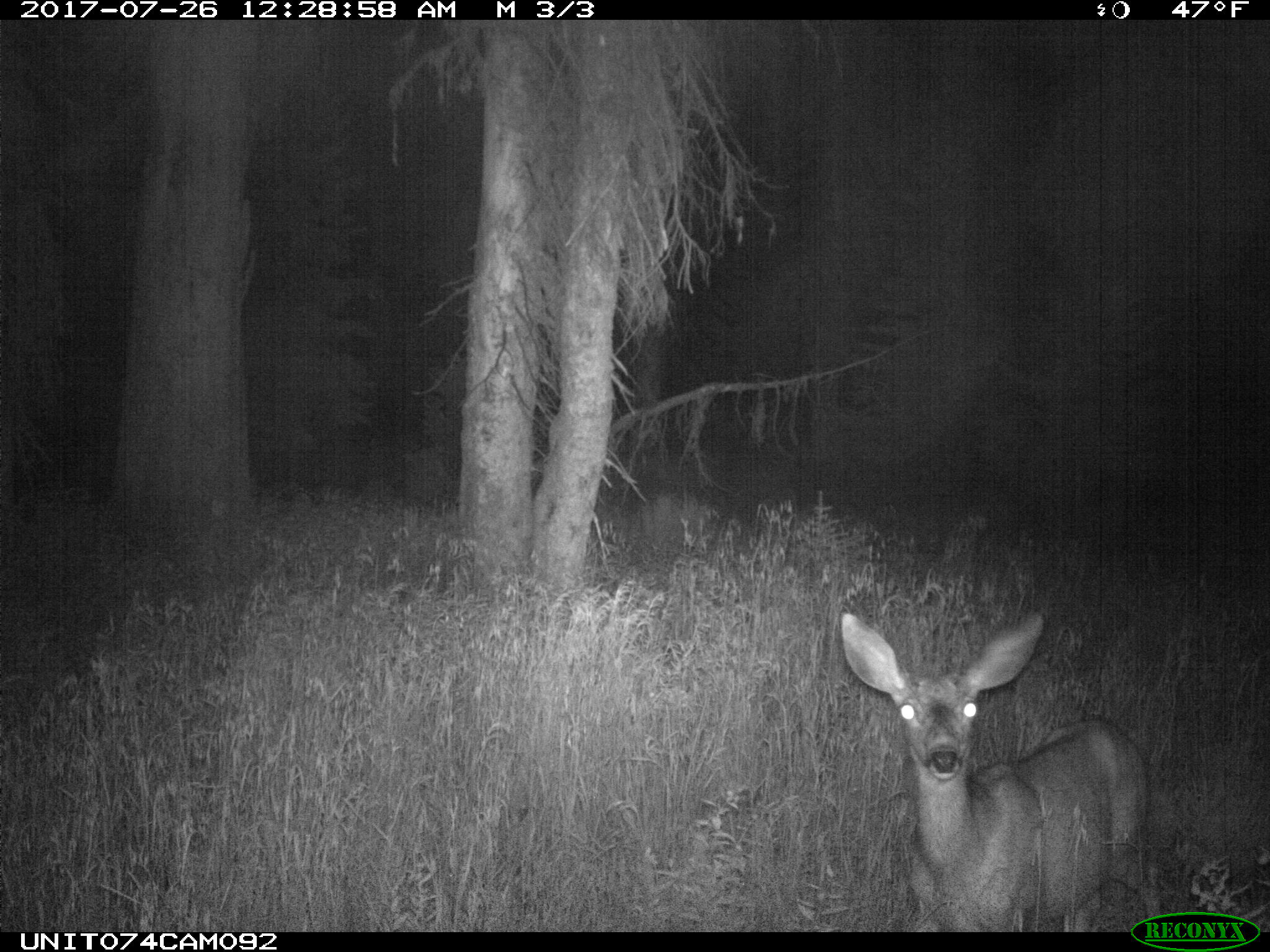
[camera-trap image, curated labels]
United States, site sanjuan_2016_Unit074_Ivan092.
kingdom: Animalia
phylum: Chordata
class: Mammalia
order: Artiodactyla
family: Cervidae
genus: Odocoileus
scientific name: Odocoileus hemionus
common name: mule deer